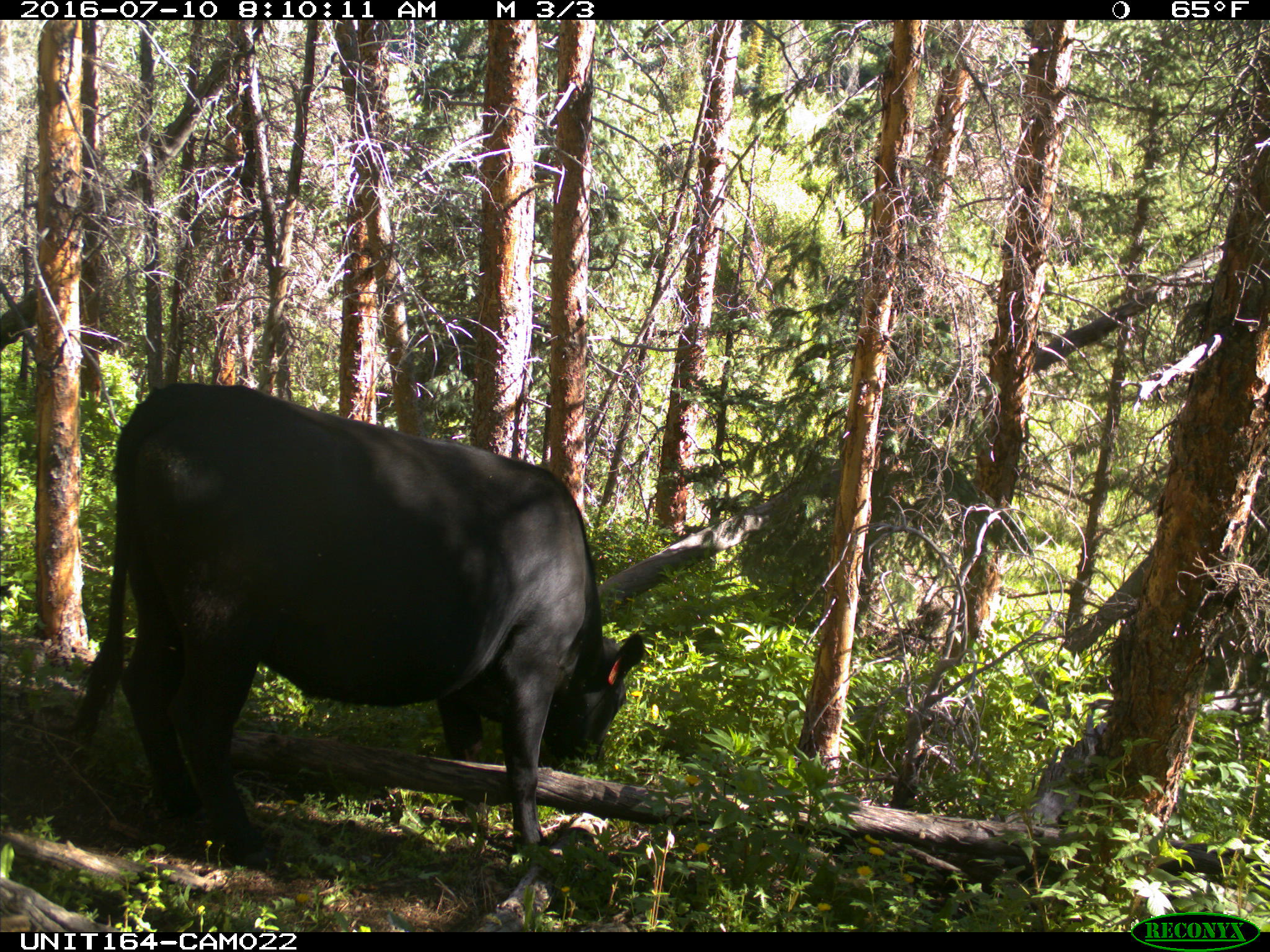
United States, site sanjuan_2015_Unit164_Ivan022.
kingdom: Animalia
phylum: Chordata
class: Mammalia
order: Artiodactyla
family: Bovidae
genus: Bos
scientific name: Bos taurus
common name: domestic cow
Bos taurus (domestic cow).